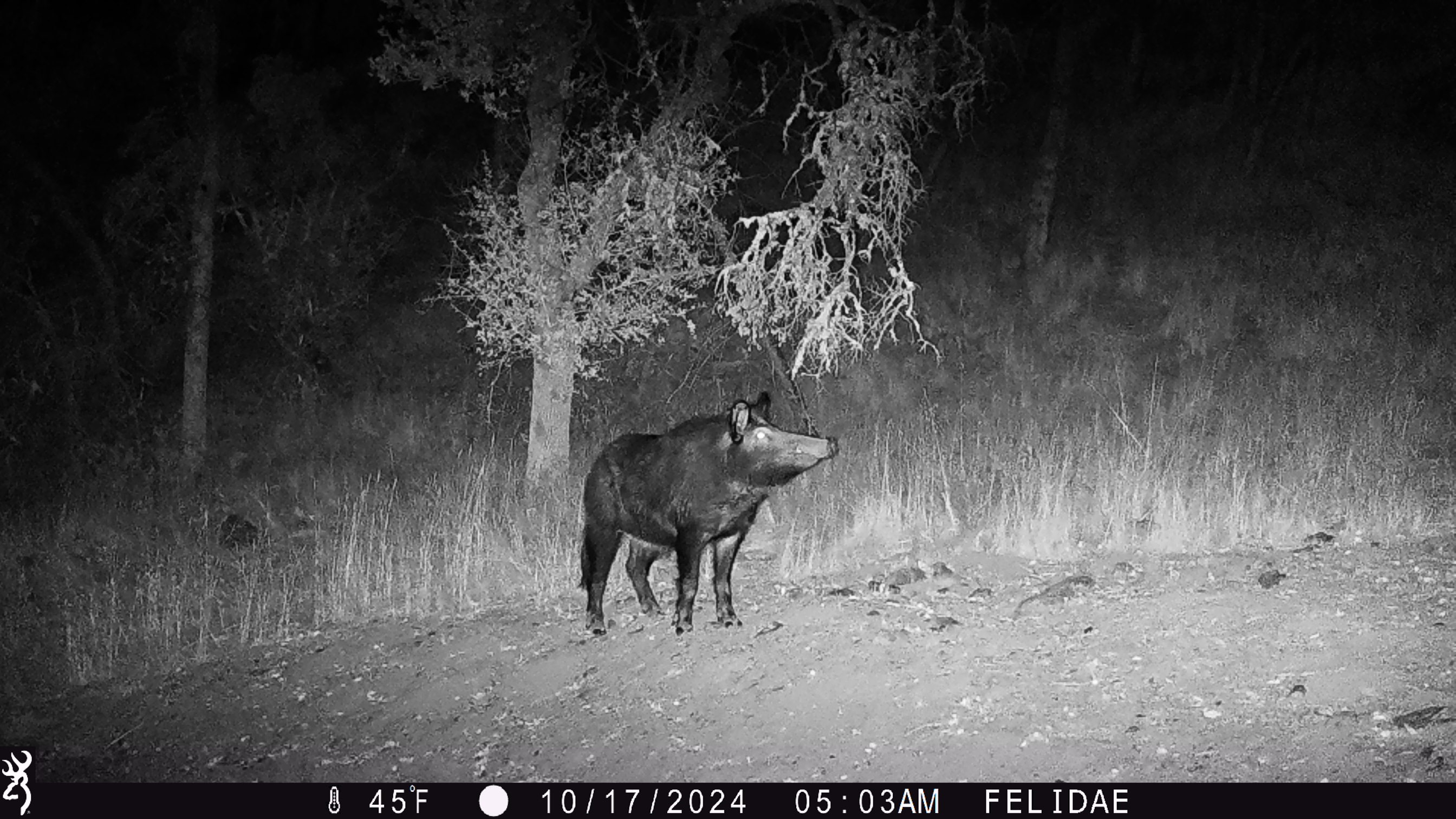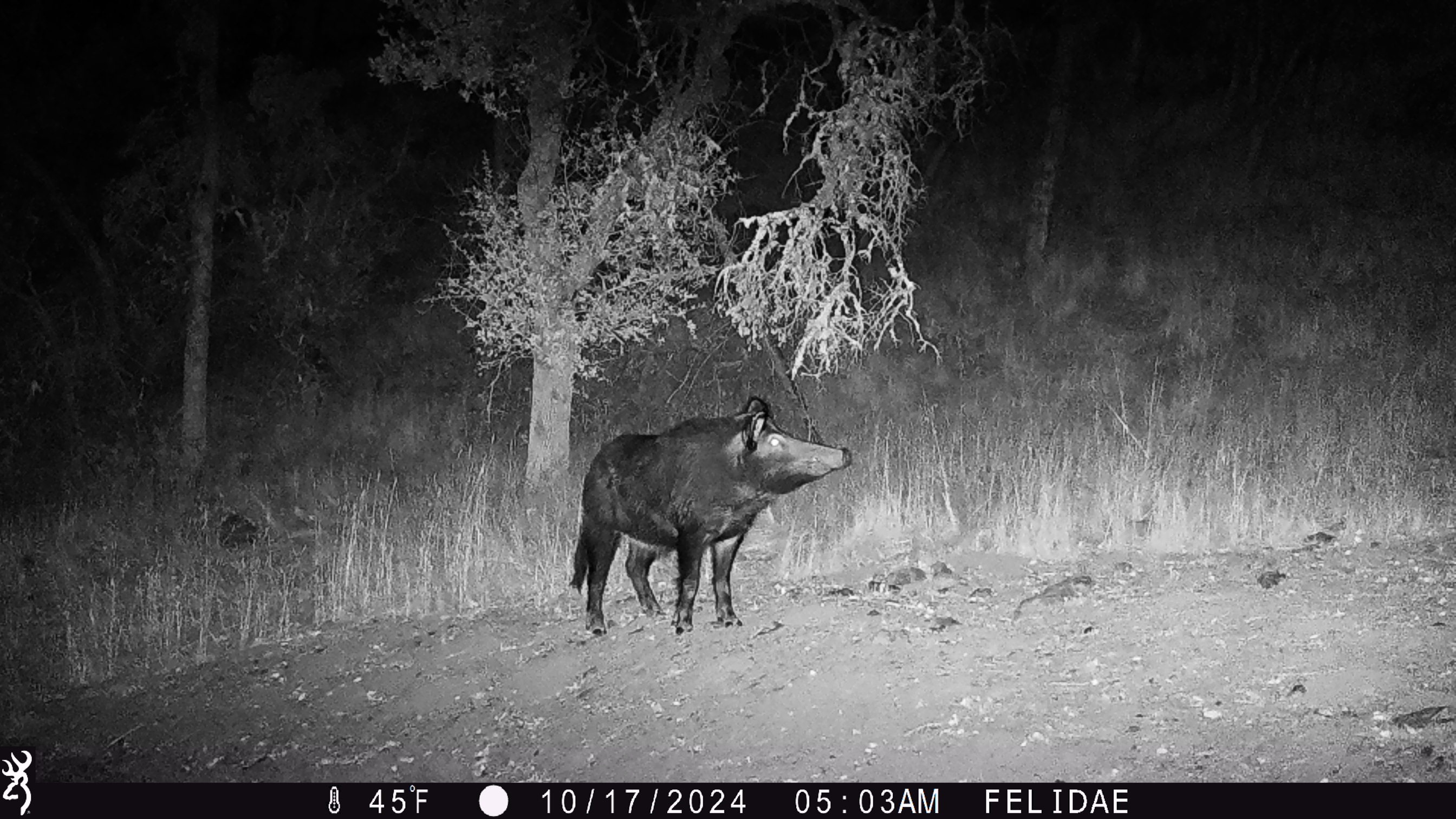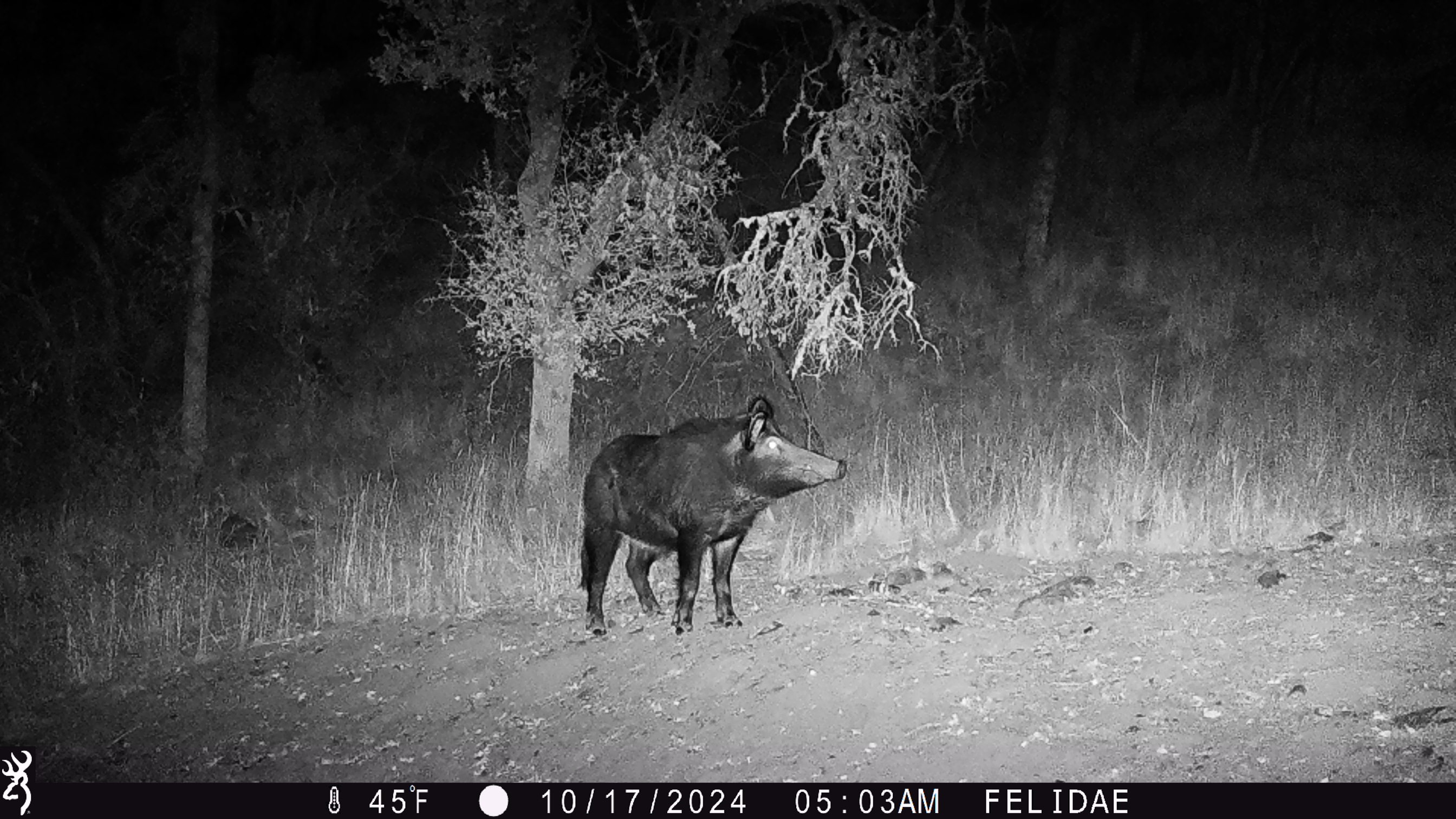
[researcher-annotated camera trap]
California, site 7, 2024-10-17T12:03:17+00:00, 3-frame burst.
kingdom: Animalia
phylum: Chordata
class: Mammalia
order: Artiodactyla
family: Suidae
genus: Sus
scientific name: Sus scrofa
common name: wild boar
Wild boar (Sus scrofa).